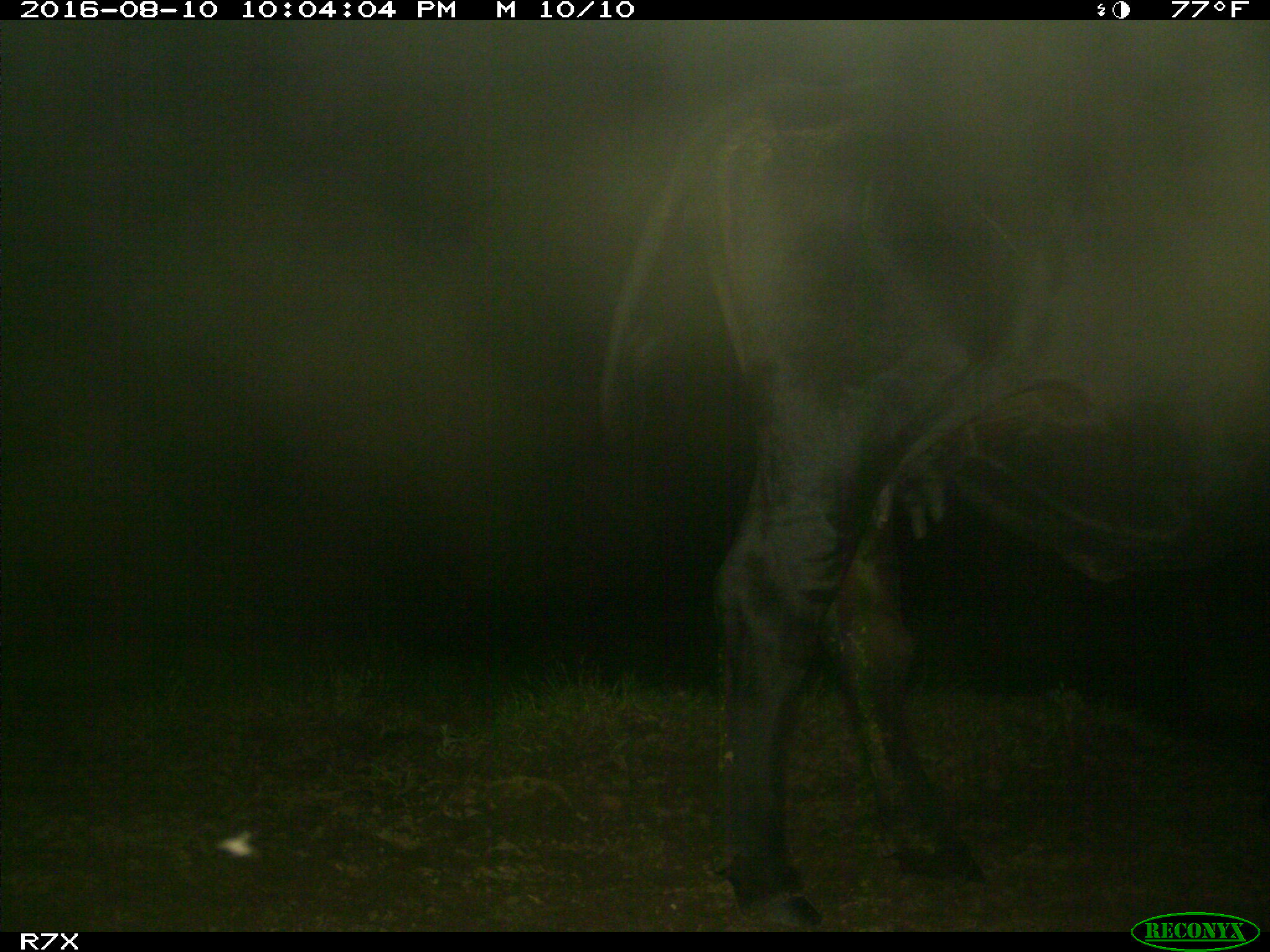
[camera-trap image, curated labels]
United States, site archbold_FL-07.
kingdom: Animalia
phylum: Chordata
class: Mammalia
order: Artiodactyla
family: Bovidae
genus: Bos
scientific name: Bos taurus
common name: domestic cow